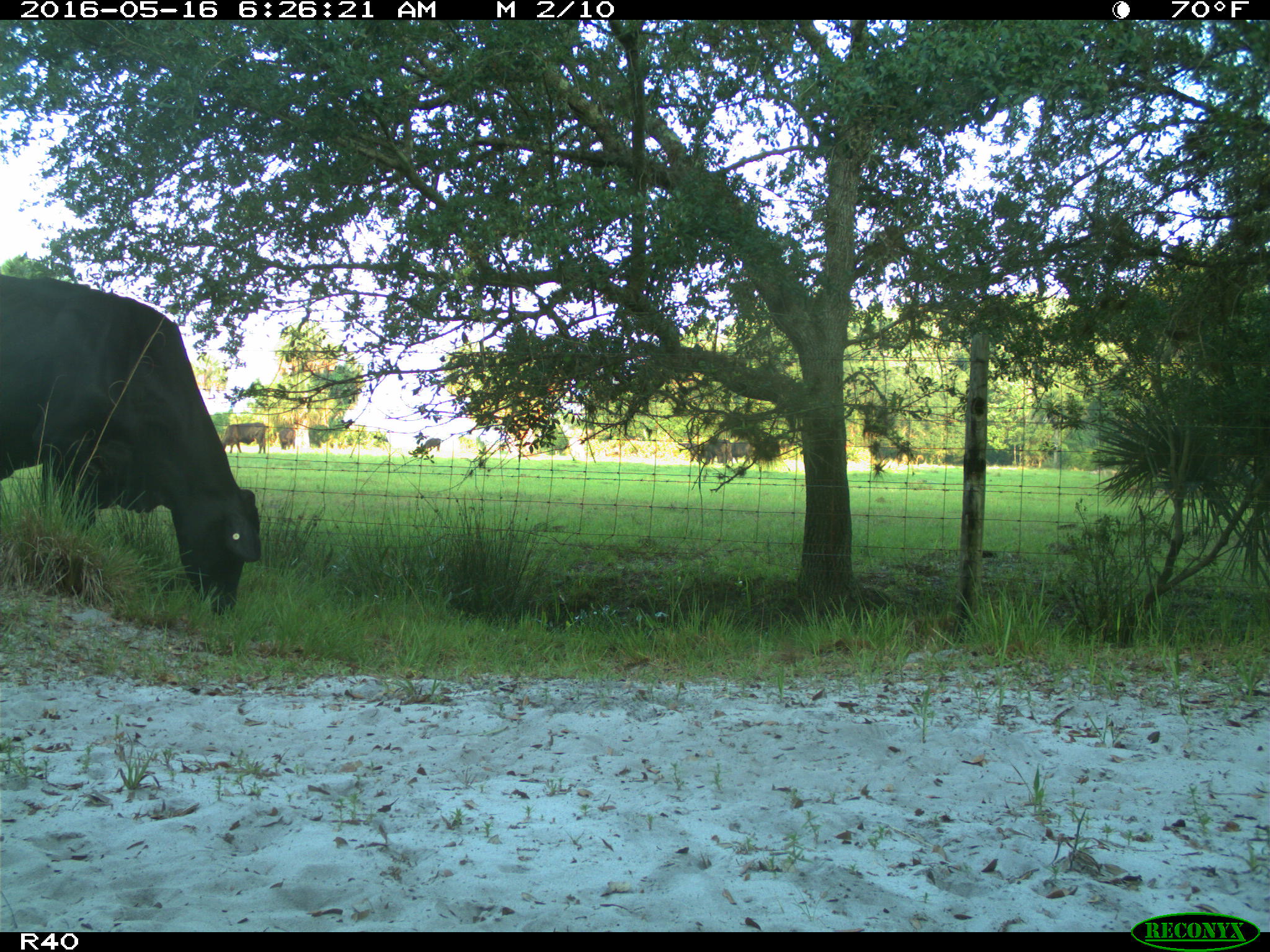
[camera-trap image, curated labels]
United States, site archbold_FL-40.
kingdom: Animalia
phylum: Chordata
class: Mammalia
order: Artiodactyla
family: Bovidae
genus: Bos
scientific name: Bos taurus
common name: domestic cow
Bos taurus (domestic cow).